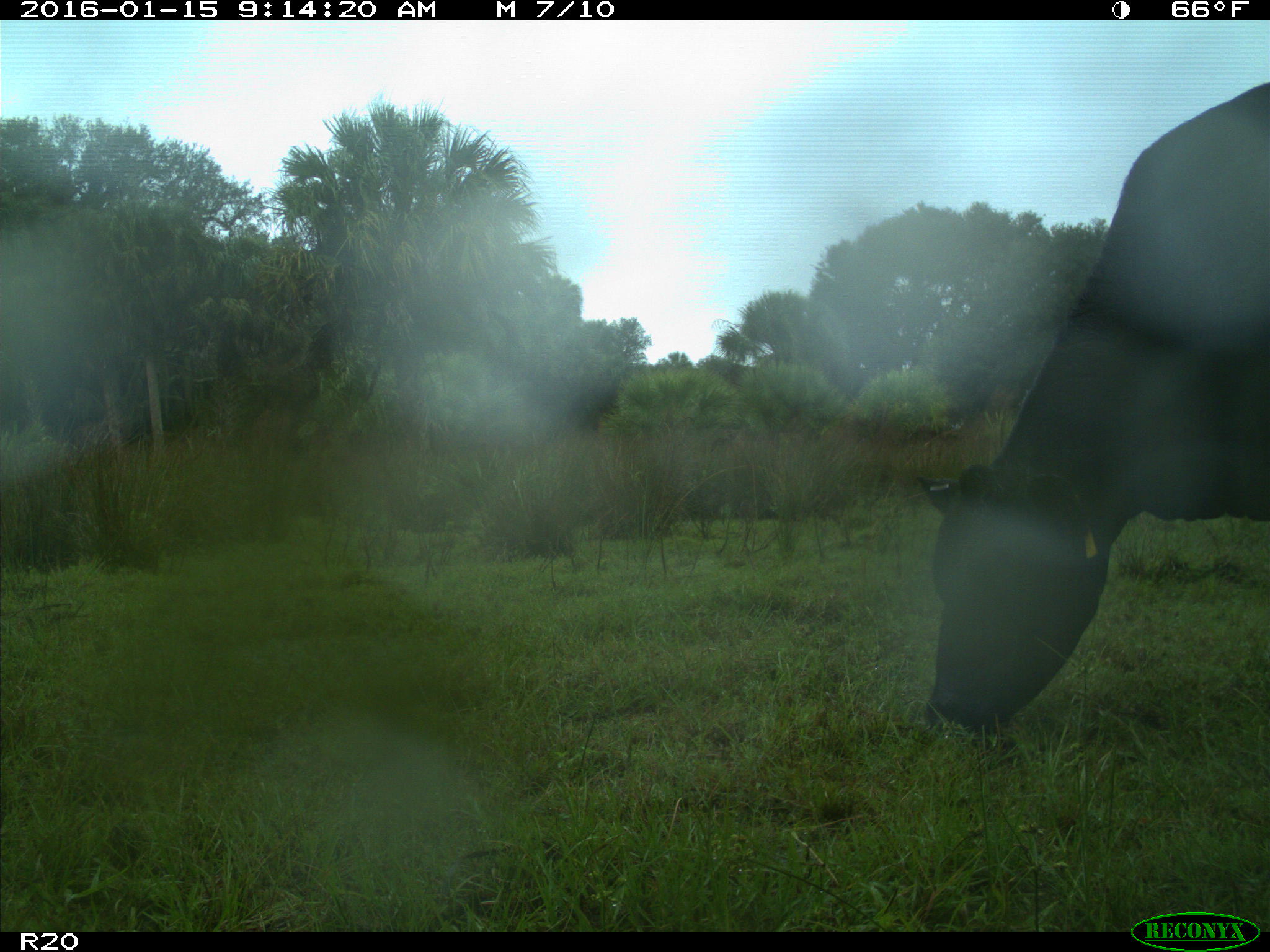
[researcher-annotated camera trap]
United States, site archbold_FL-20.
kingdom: Animalia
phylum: Chordata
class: Mammalia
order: Artiodactyla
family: Bovidae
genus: Bos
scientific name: Bos taurus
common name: domestic cow